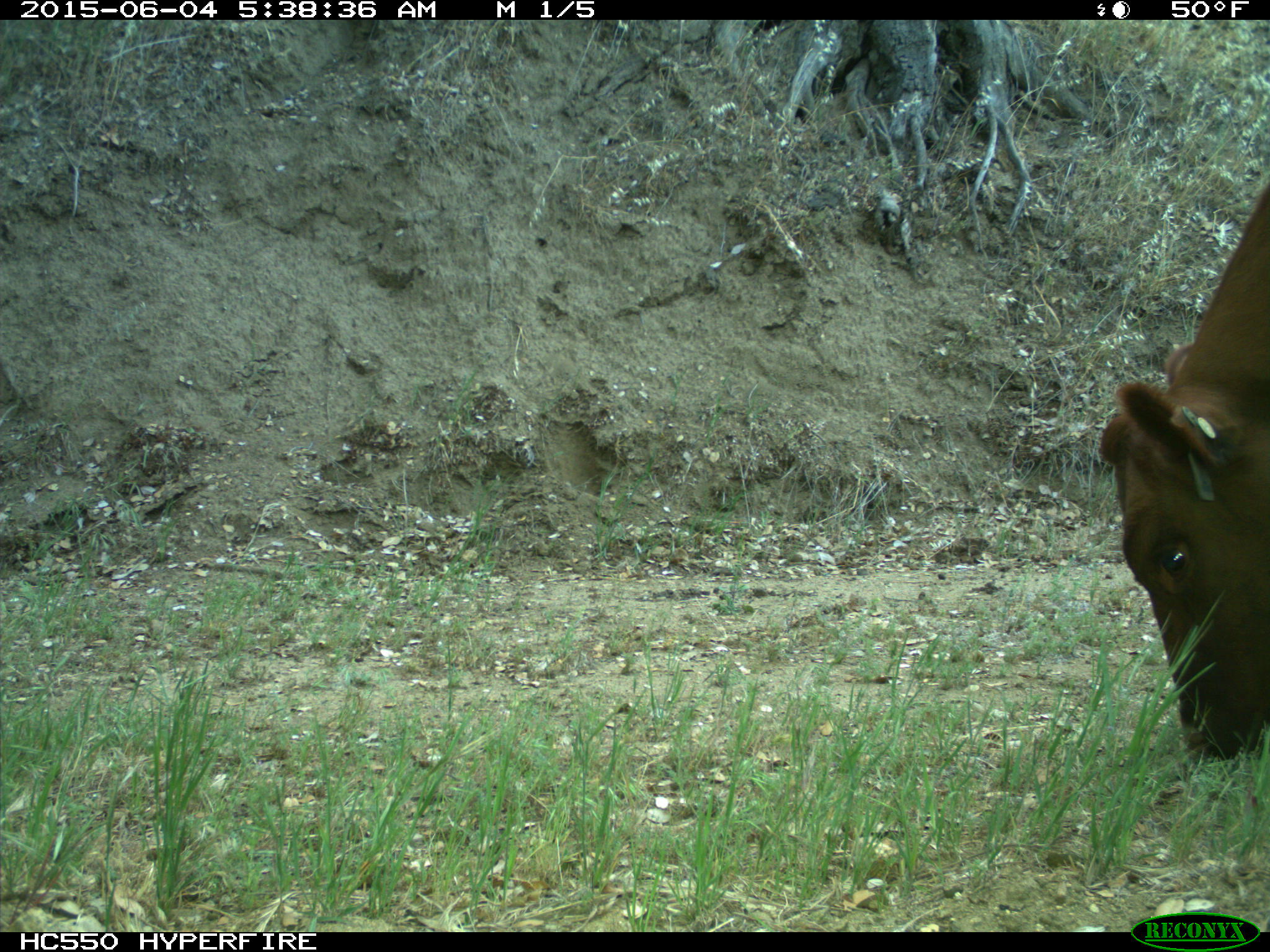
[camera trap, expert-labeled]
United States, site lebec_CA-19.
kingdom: Animalia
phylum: Chordata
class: Mammalia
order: Artiodactyla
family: Bovidae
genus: Bos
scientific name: Bos taurus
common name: domestic cow